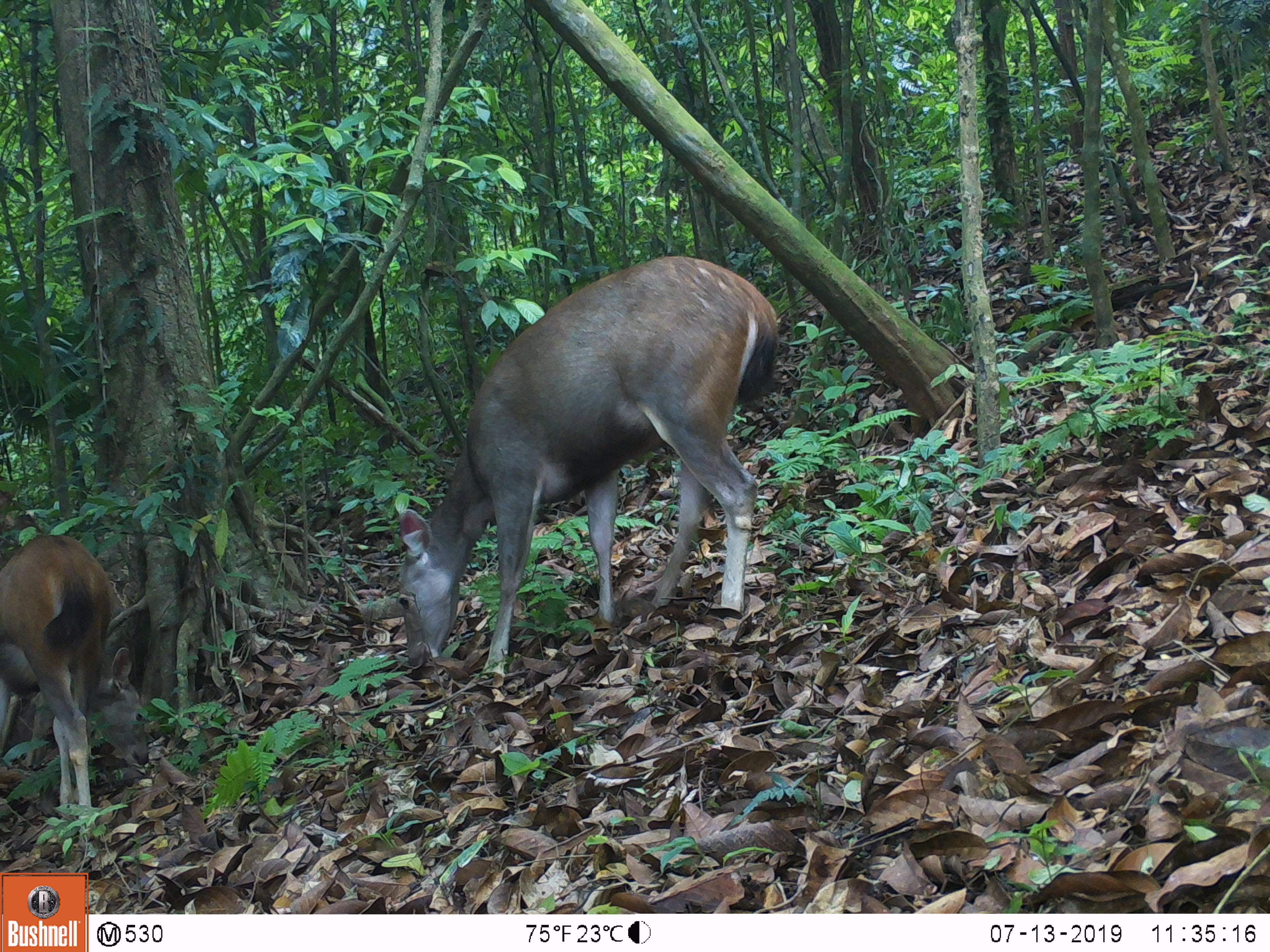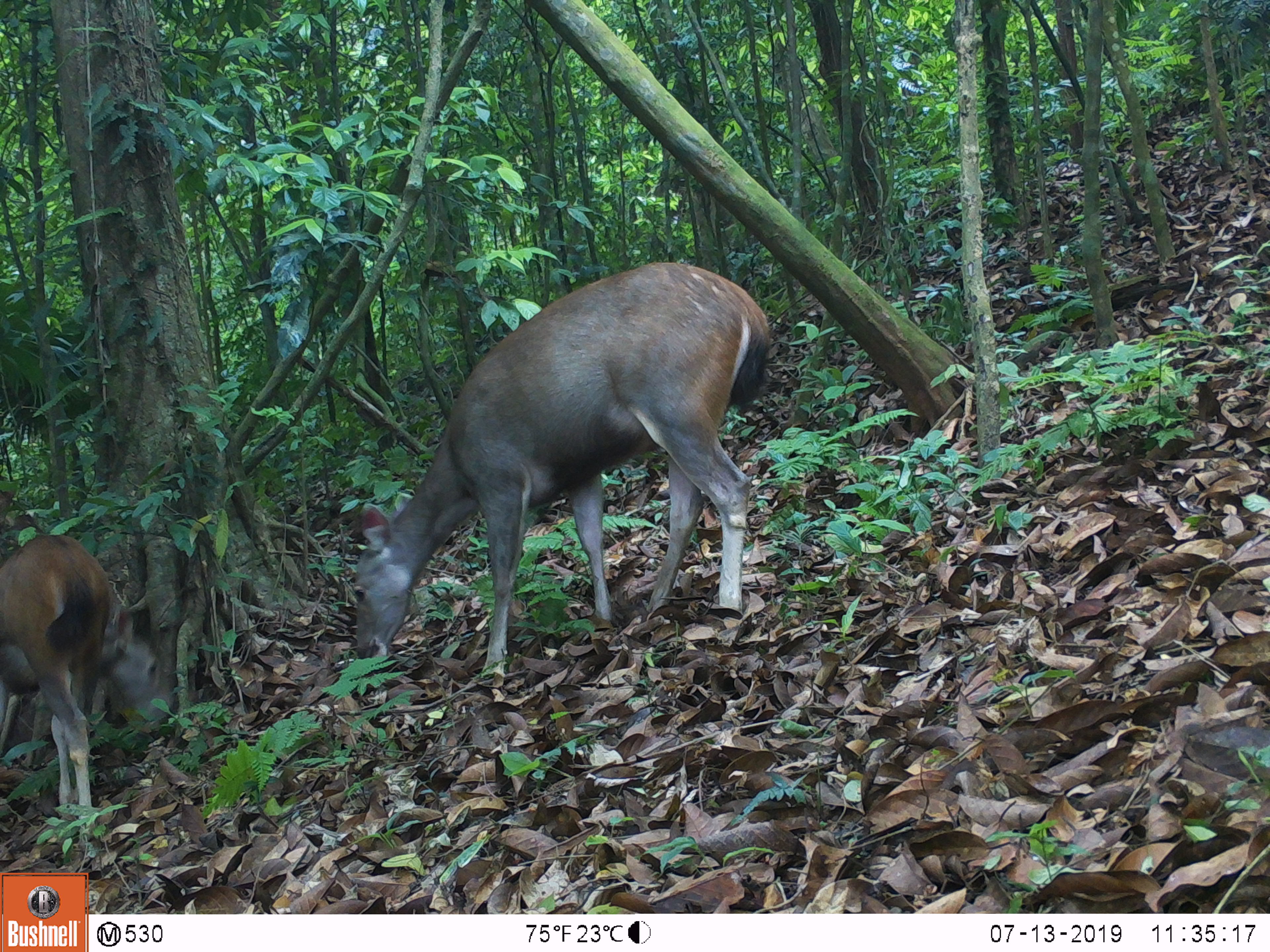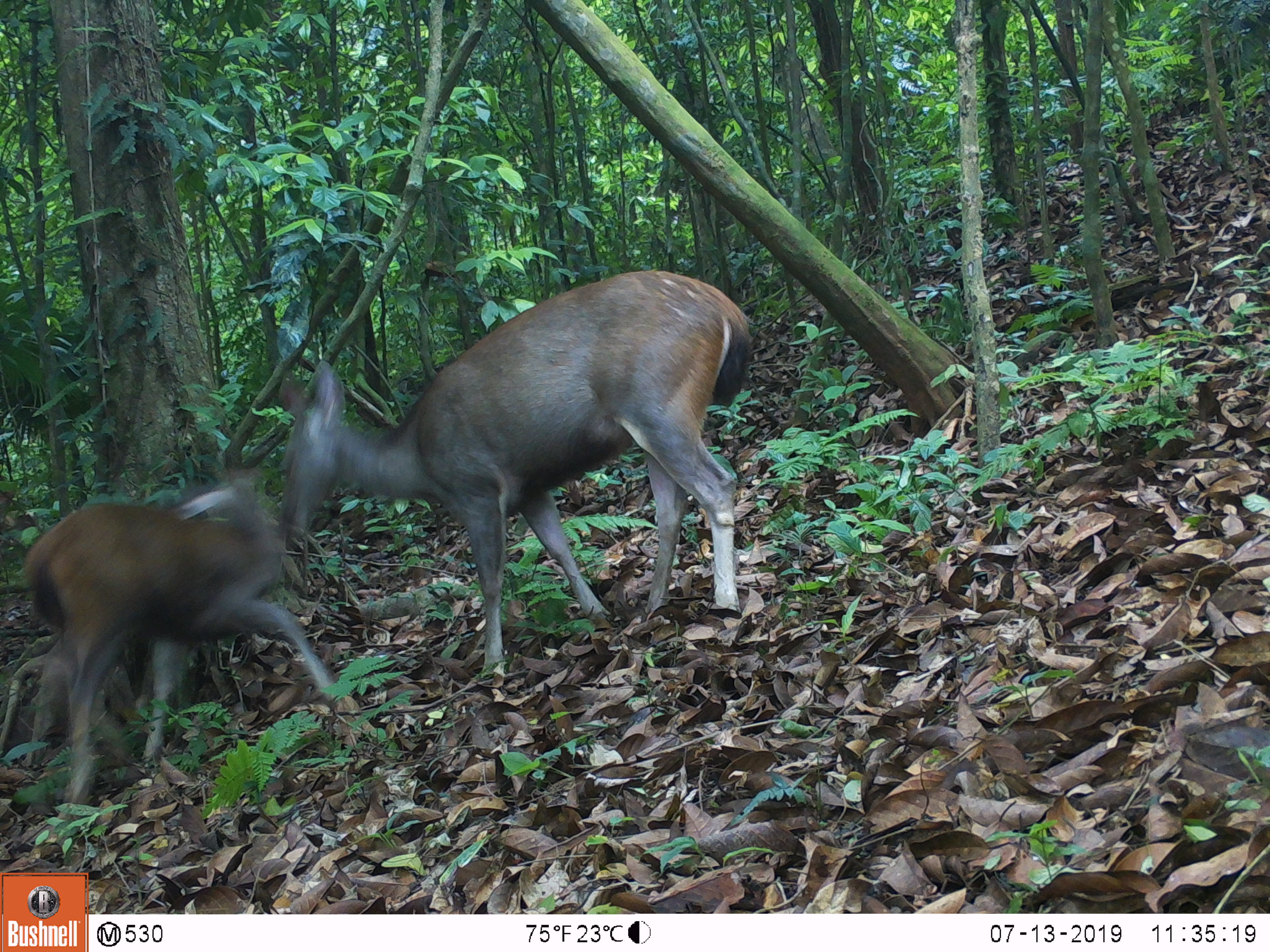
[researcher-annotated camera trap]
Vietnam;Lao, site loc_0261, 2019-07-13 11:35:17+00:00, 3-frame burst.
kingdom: Animalia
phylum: Chordata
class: Mammalia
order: Artiodactyla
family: Cervidae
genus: Rusa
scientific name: Rusa unicolor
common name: sambar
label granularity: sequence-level